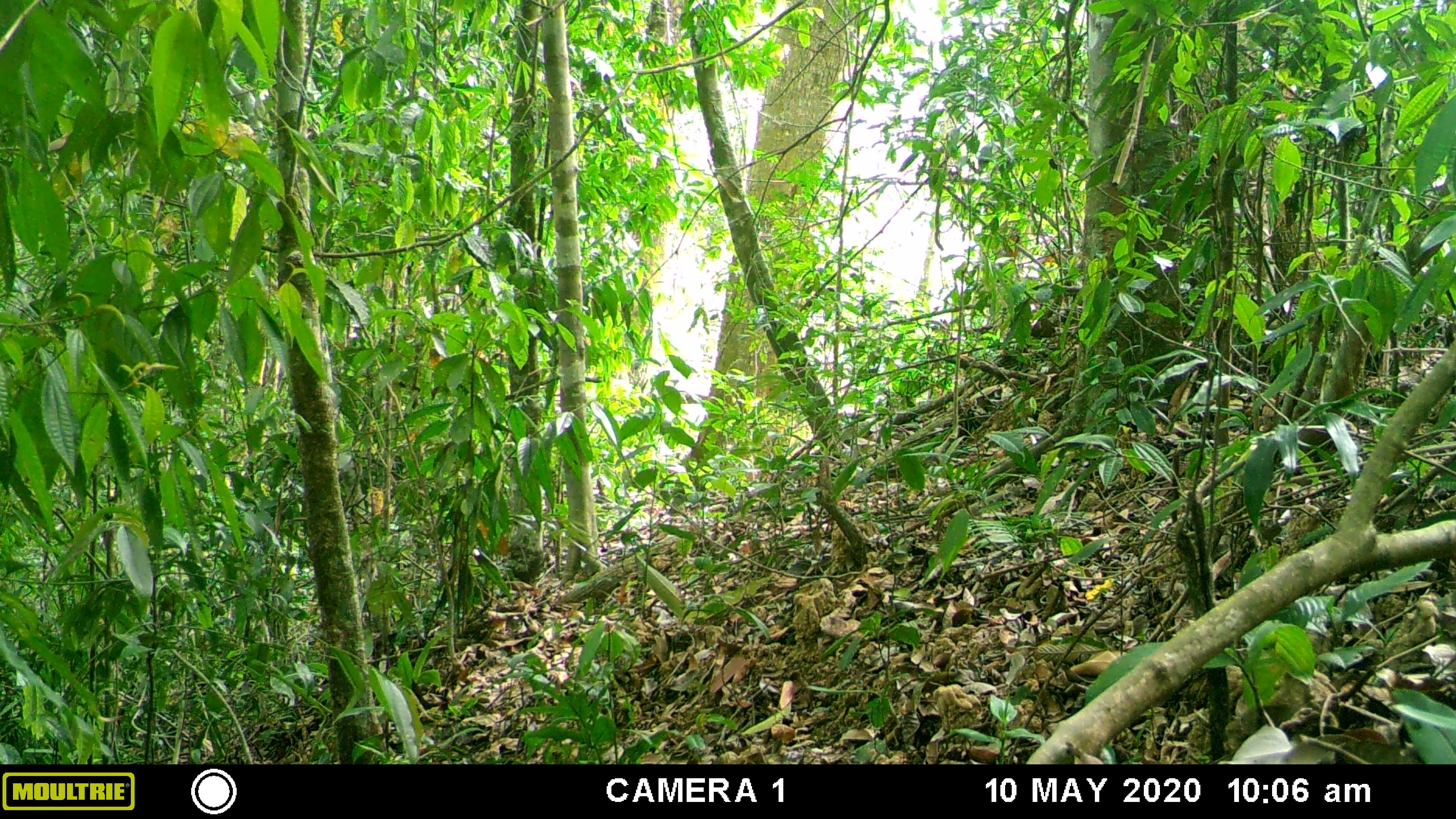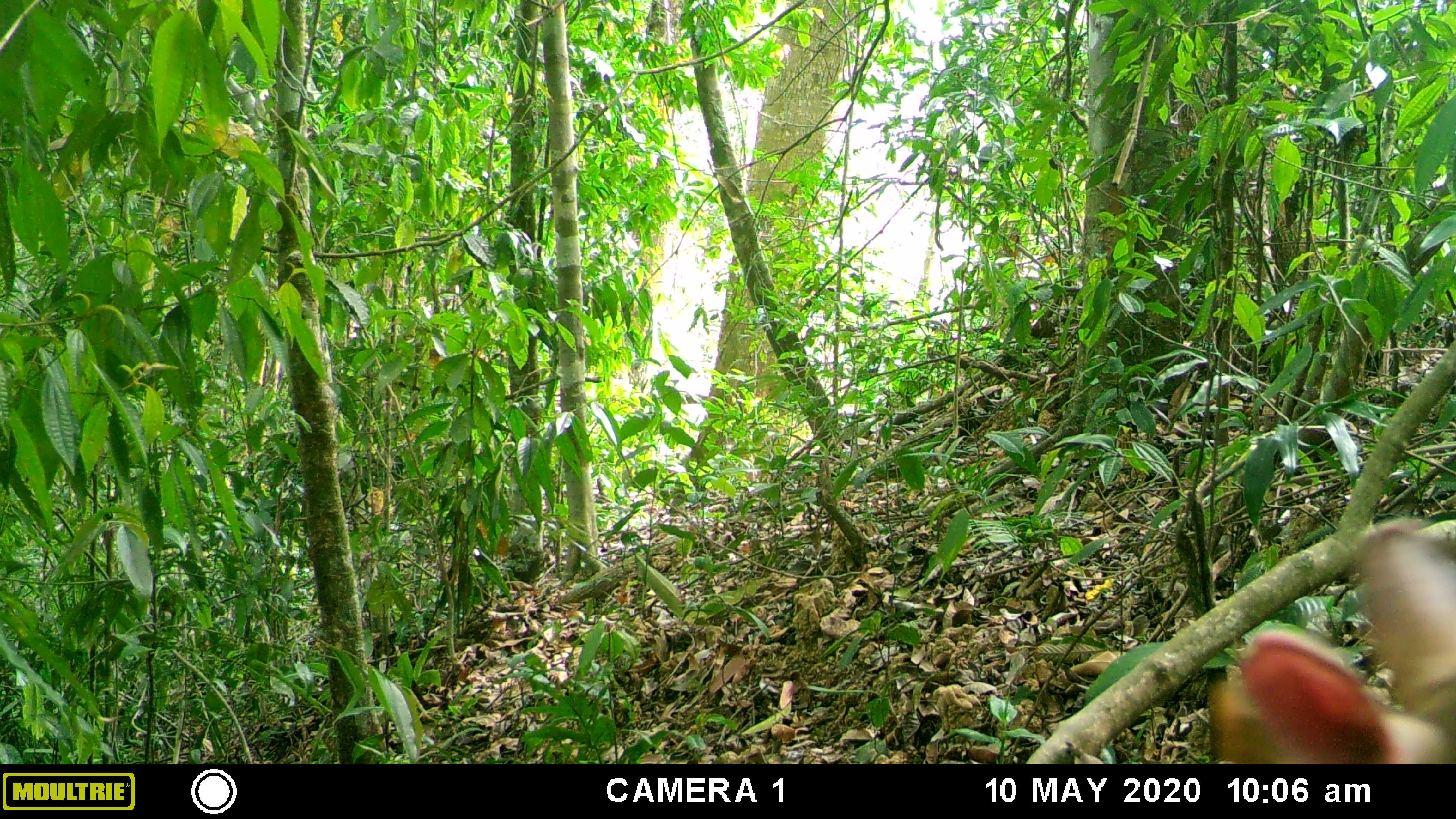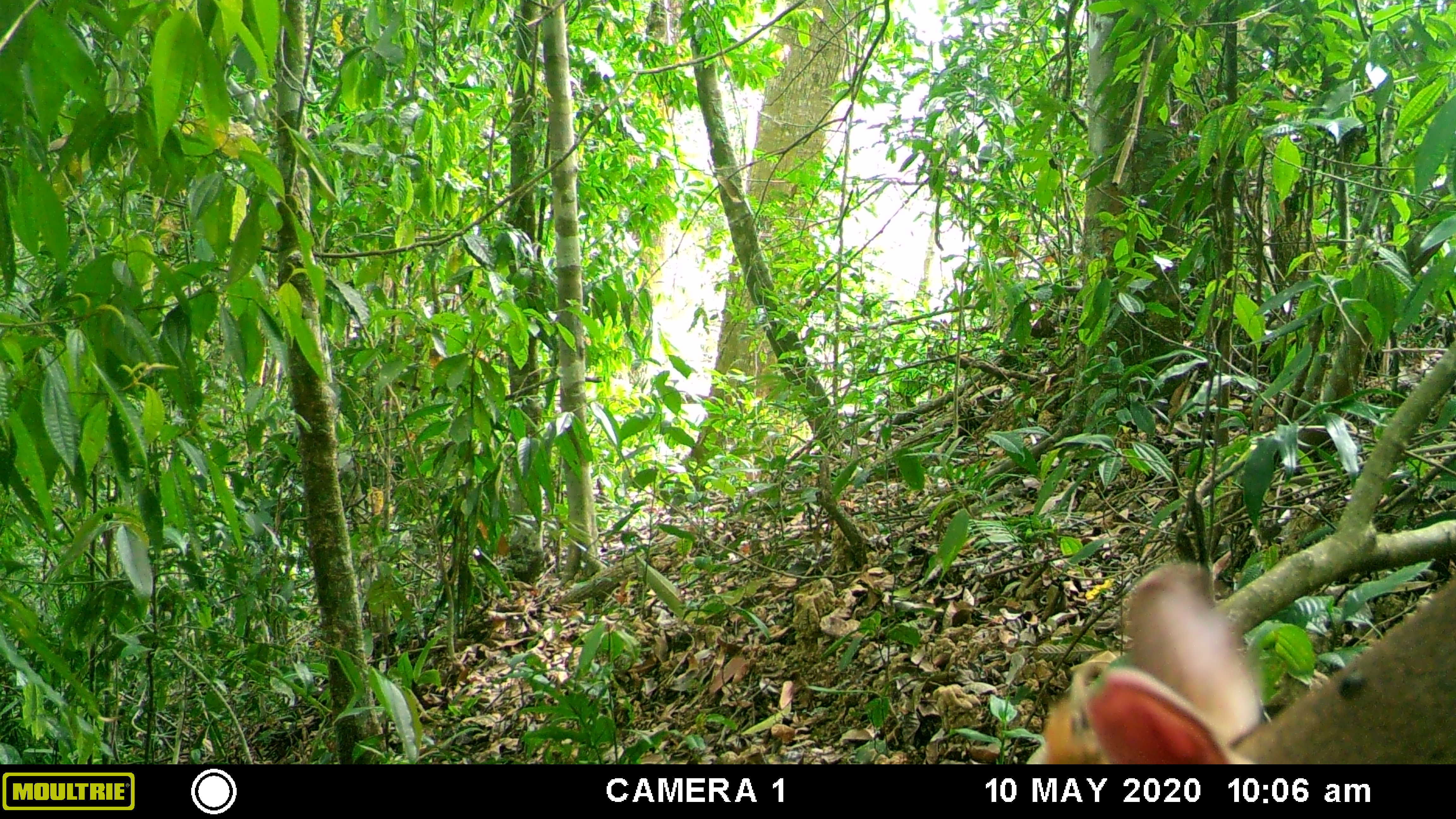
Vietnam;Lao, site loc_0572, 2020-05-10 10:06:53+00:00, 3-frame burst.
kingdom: Animalia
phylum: Chordata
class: Mammalia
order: Artiodactyla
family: Cervidae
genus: Muntiacus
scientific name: Muntiacus rooseveltorum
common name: roosevelt's muntjac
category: roosevelts muntjac group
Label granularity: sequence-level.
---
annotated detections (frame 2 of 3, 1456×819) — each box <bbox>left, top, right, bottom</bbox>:
roosevelts muntjac group: <bbox>1208, 516, 1455, 764</bbox>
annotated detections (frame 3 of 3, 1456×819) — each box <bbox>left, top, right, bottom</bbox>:
roosevelts muntjac group: <bbox>1042, 559, 1455, 764</bbox>